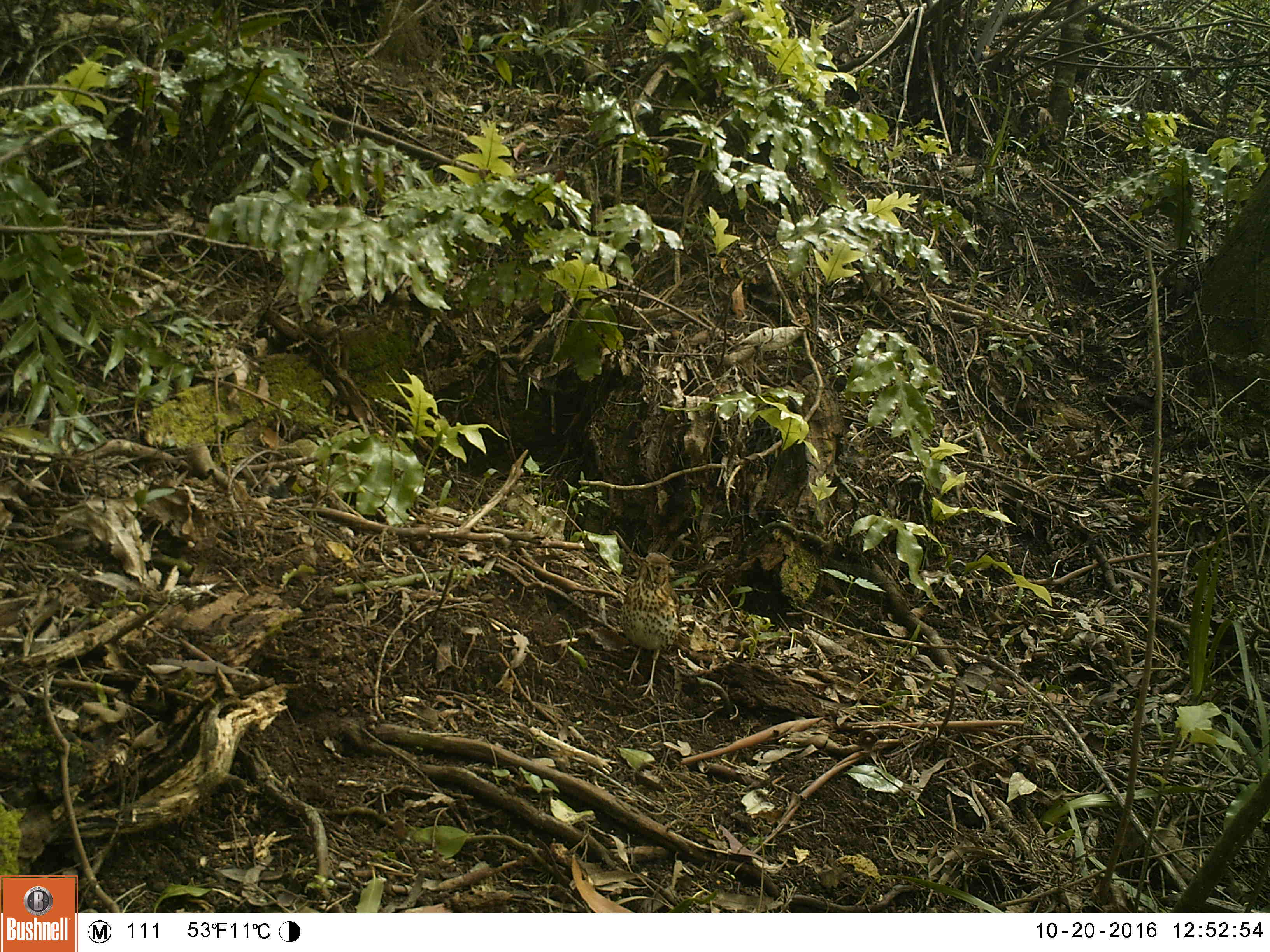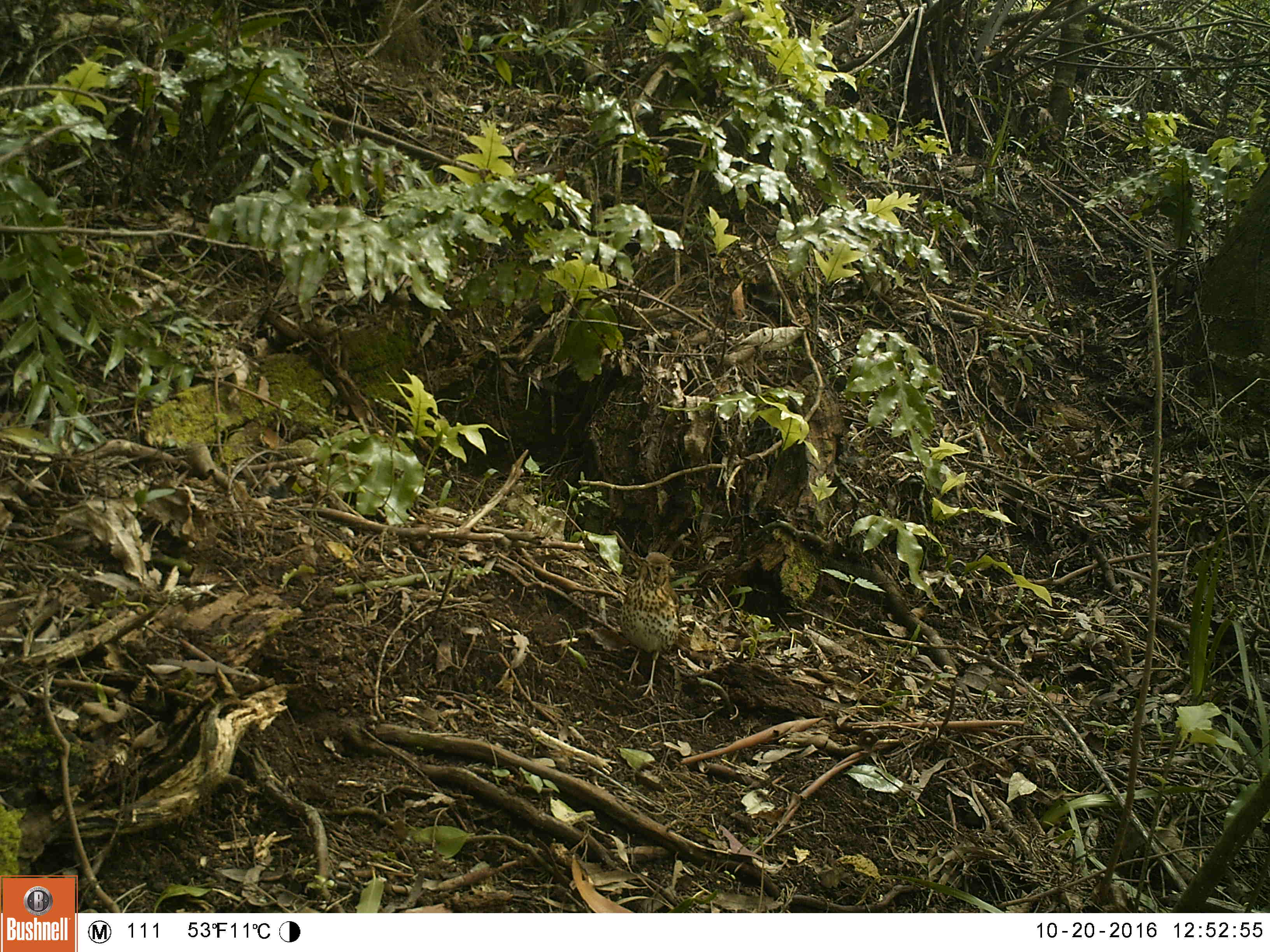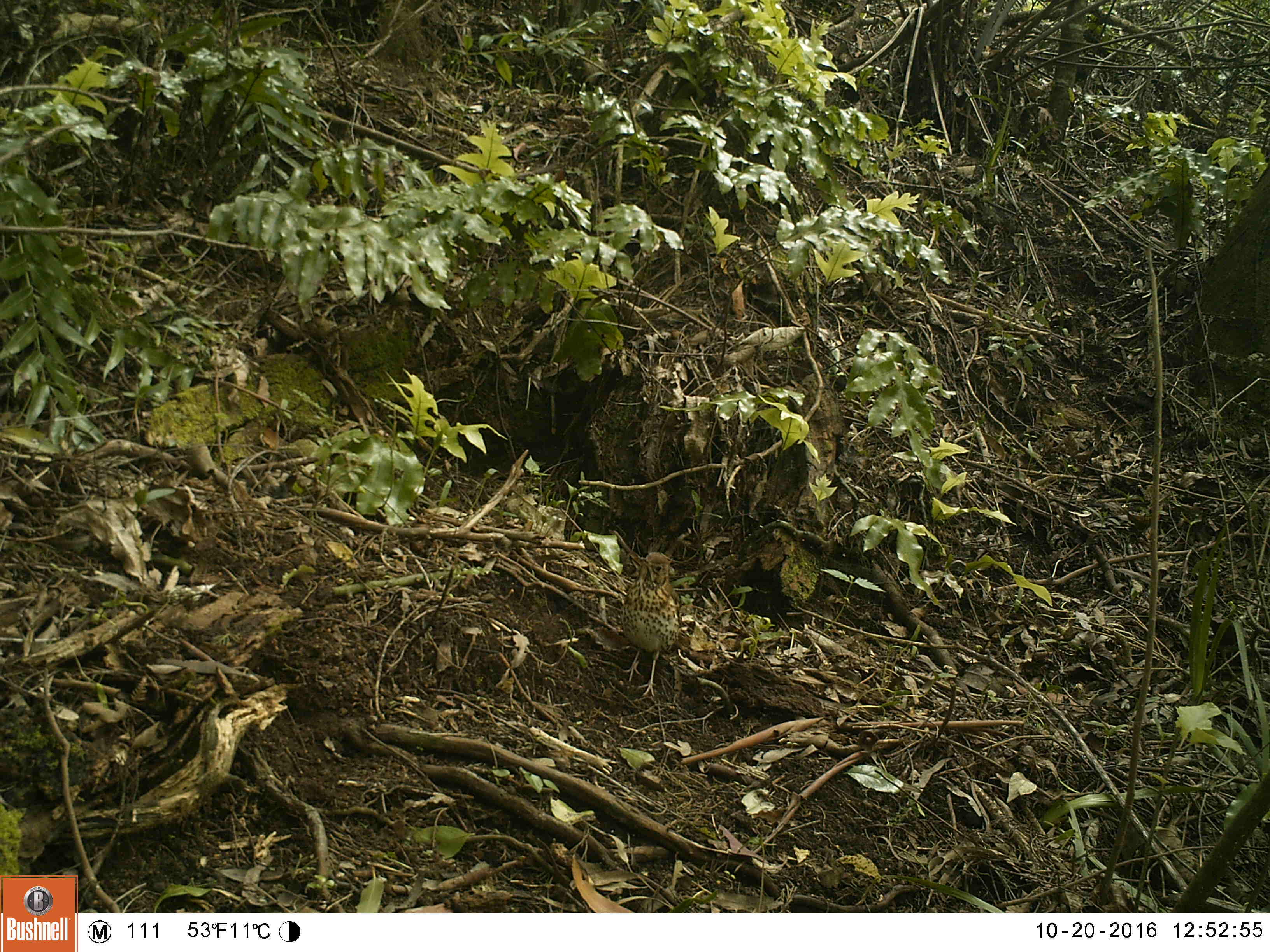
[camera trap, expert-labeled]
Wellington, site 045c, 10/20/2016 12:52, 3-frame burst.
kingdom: Animalia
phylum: Chordata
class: Aves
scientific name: Aves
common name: bird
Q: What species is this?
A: Bird (Aves).